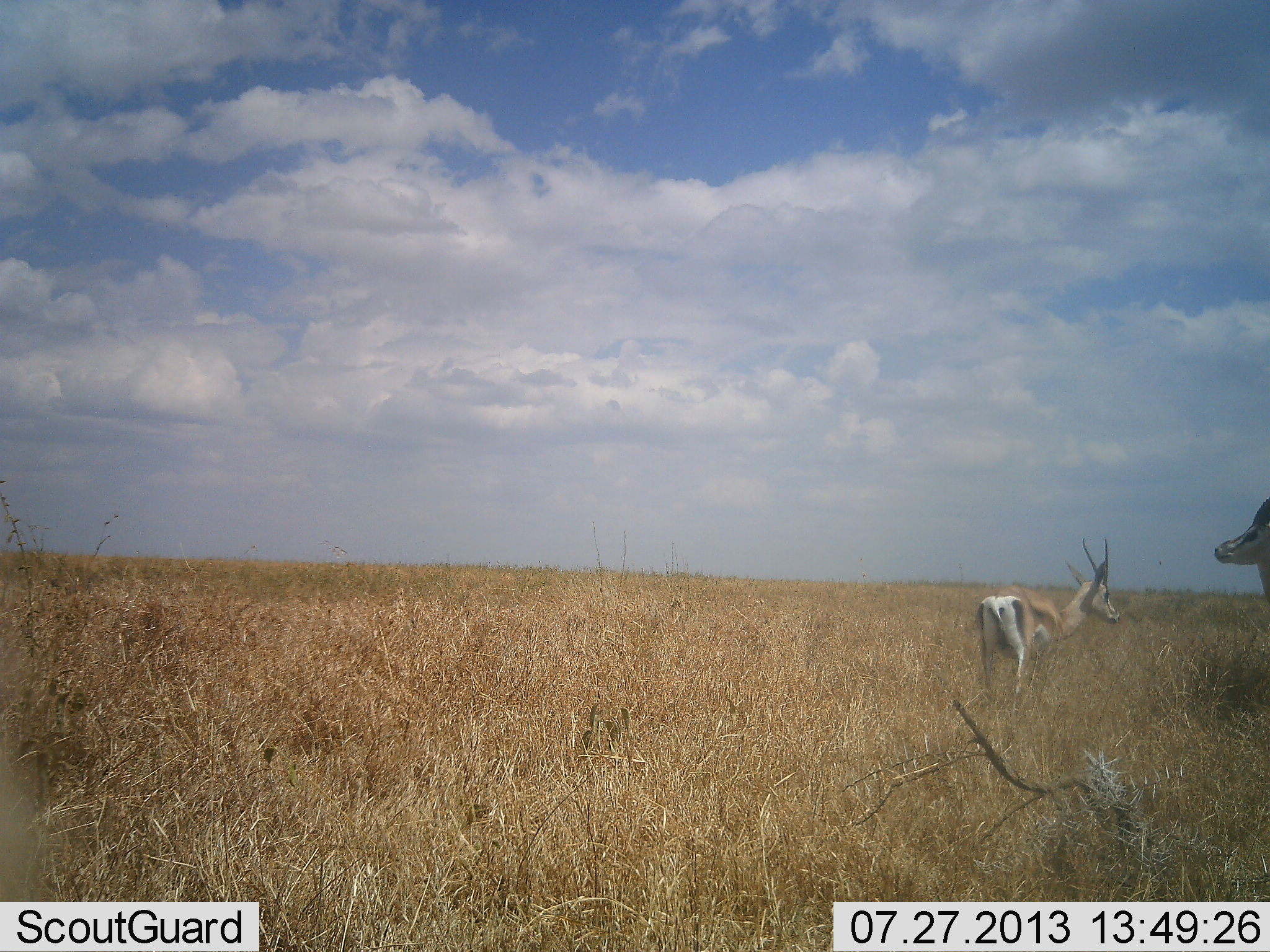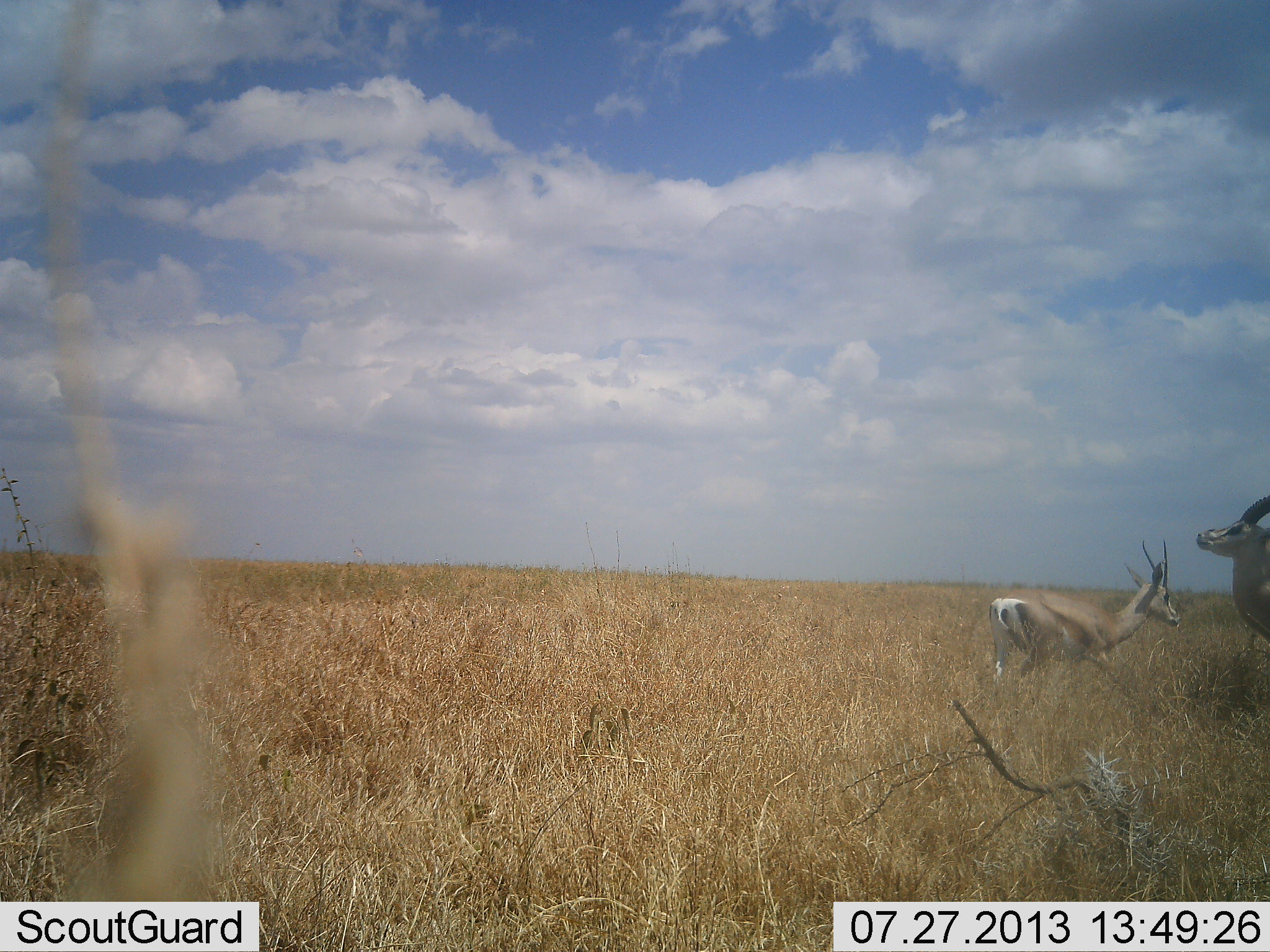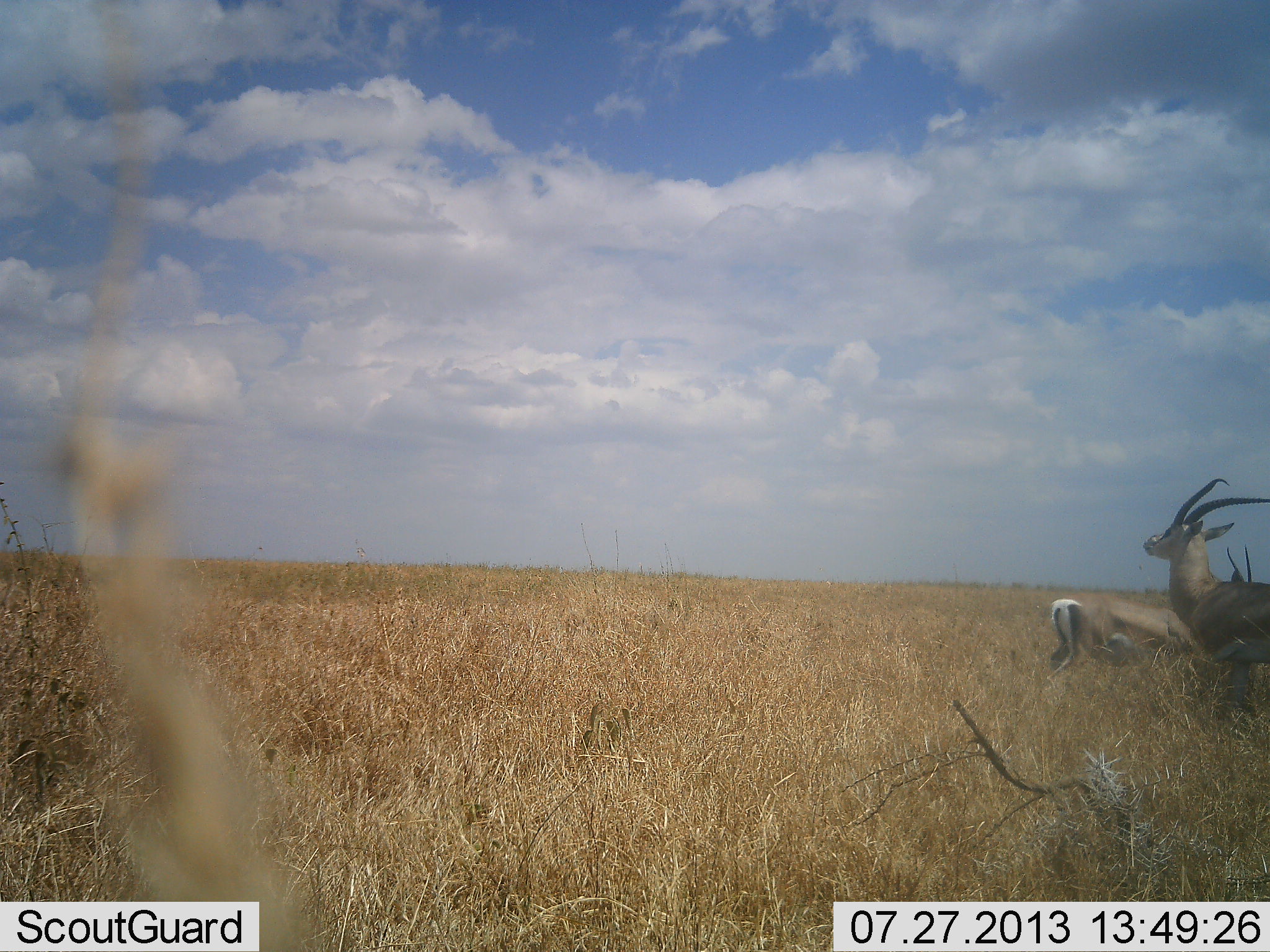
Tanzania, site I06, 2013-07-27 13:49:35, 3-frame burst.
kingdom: Animalia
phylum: Chordata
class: Mammalia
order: Artiodactyla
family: Bovidae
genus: Nanger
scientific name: Nanger granti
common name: grant's gazelle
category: gazellegrants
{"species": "gazellegrants (grant's gazelle) (Nanger granti)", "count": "2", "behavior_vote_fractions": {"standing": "42%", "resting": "0%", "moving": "74%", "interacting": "11%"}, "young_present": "5%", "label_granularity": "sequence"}